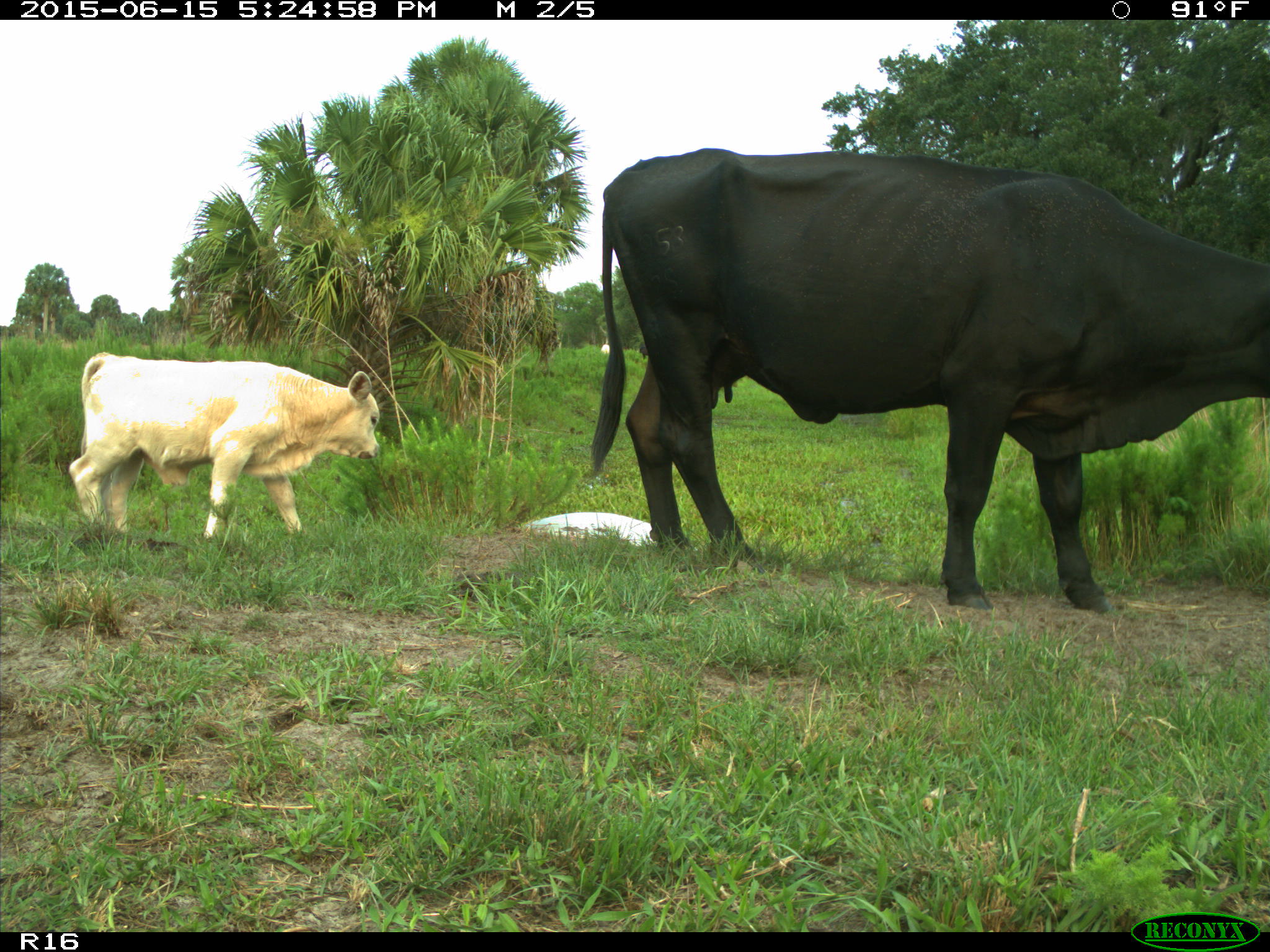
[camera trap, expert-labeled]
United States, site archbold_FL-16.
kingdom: Animalia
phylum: Chordata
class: Mammalia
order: Artiodactyla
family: Bovidae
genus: Bos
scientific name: Bos taurus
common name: domestic cow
Bos taurus (domestic cow).